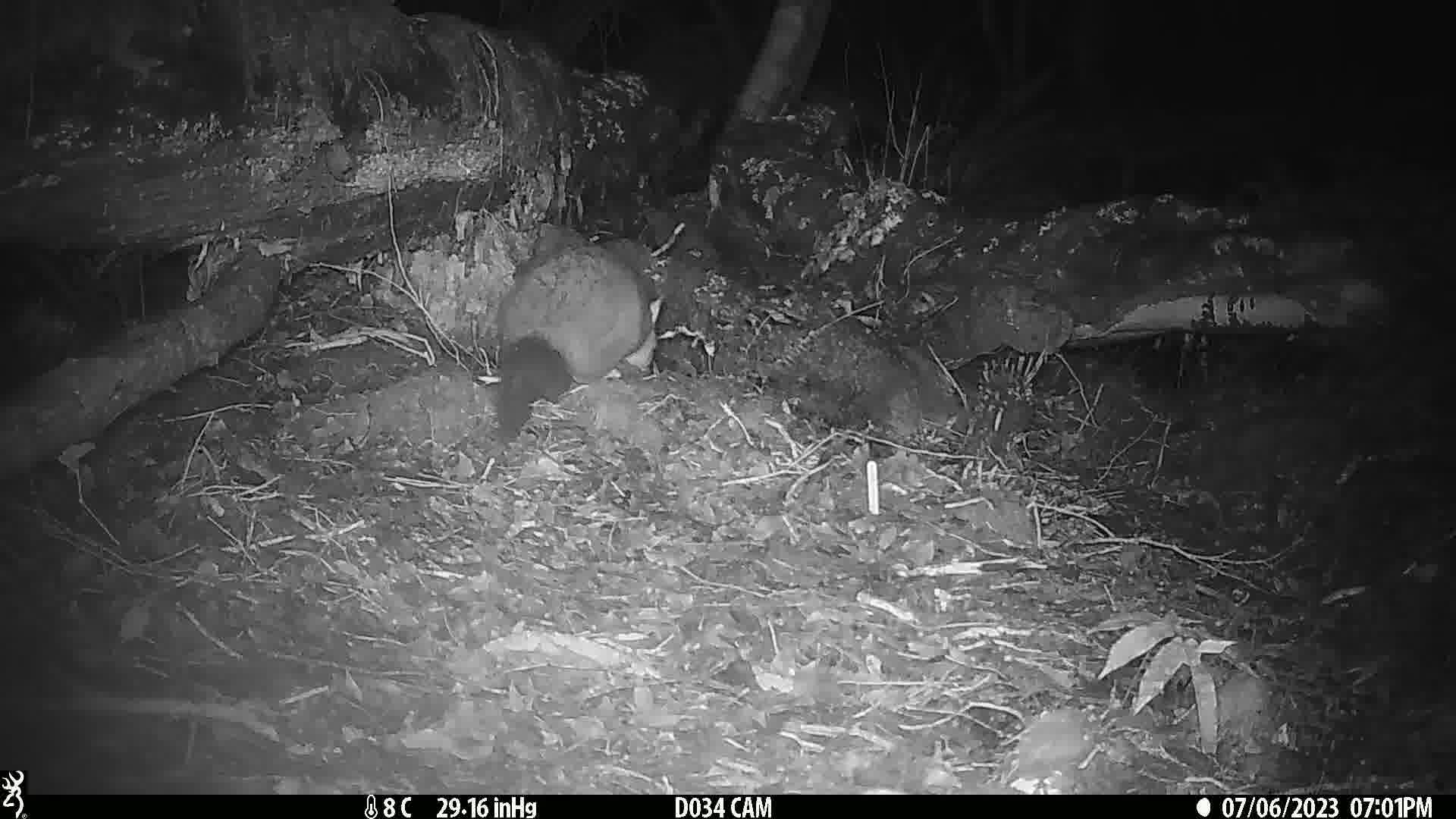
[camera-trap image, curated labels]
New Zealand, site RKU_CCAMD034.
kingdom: Animalia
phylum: Chordata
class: Mammalia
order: Diprotodontia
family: Phalangeridae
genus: Trichosurus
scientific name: Trichosurus vulpecula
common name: common brushtail possum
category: possum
Possum (common brushtail possum) (Trichosurus vulpecula).